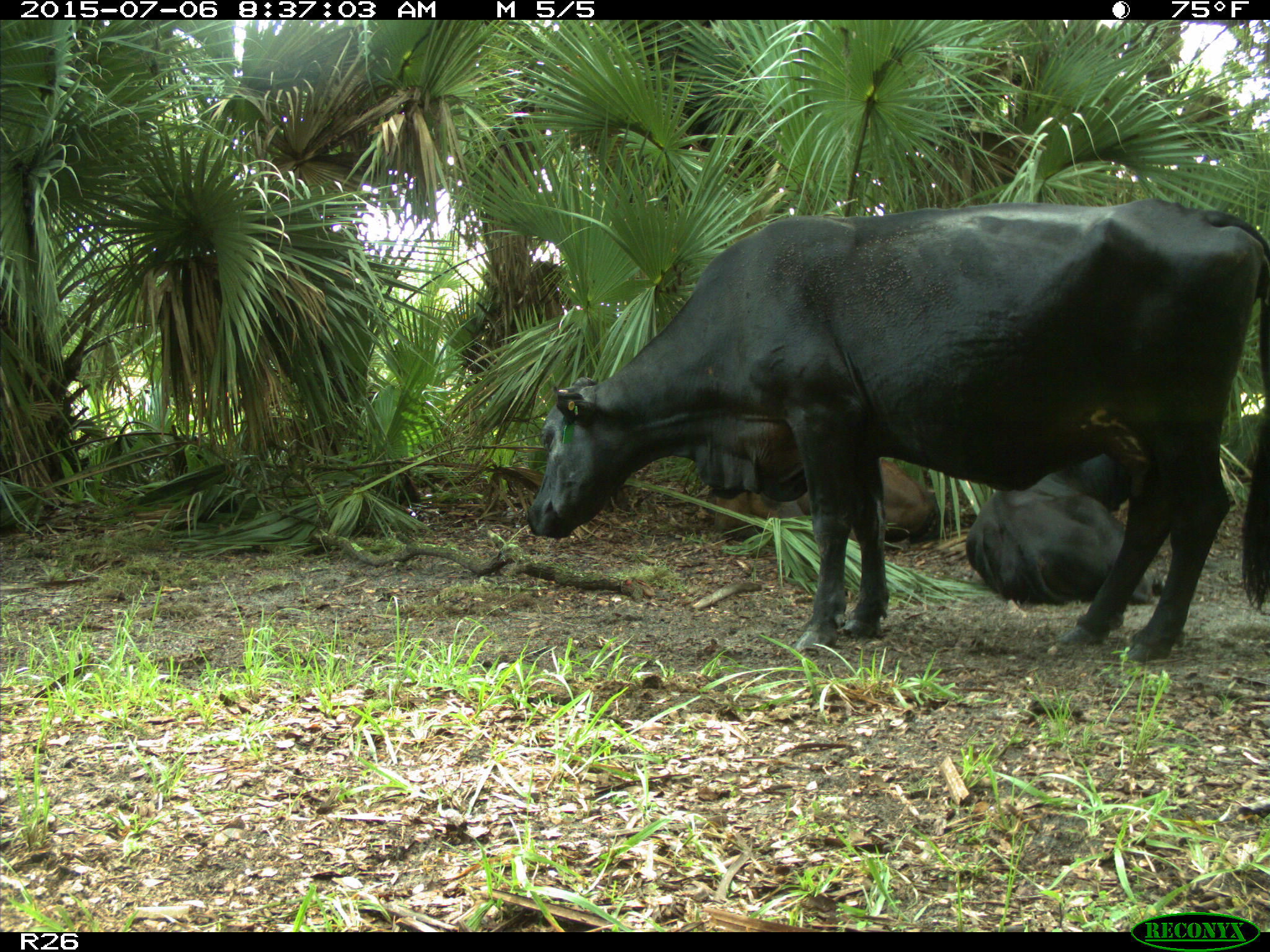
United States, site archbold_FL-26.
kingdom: Animalia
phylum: Chordata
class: Mammalia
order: Artiodactyla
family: Bovidae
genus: Bos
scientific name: Bos taurus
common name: domestic cow